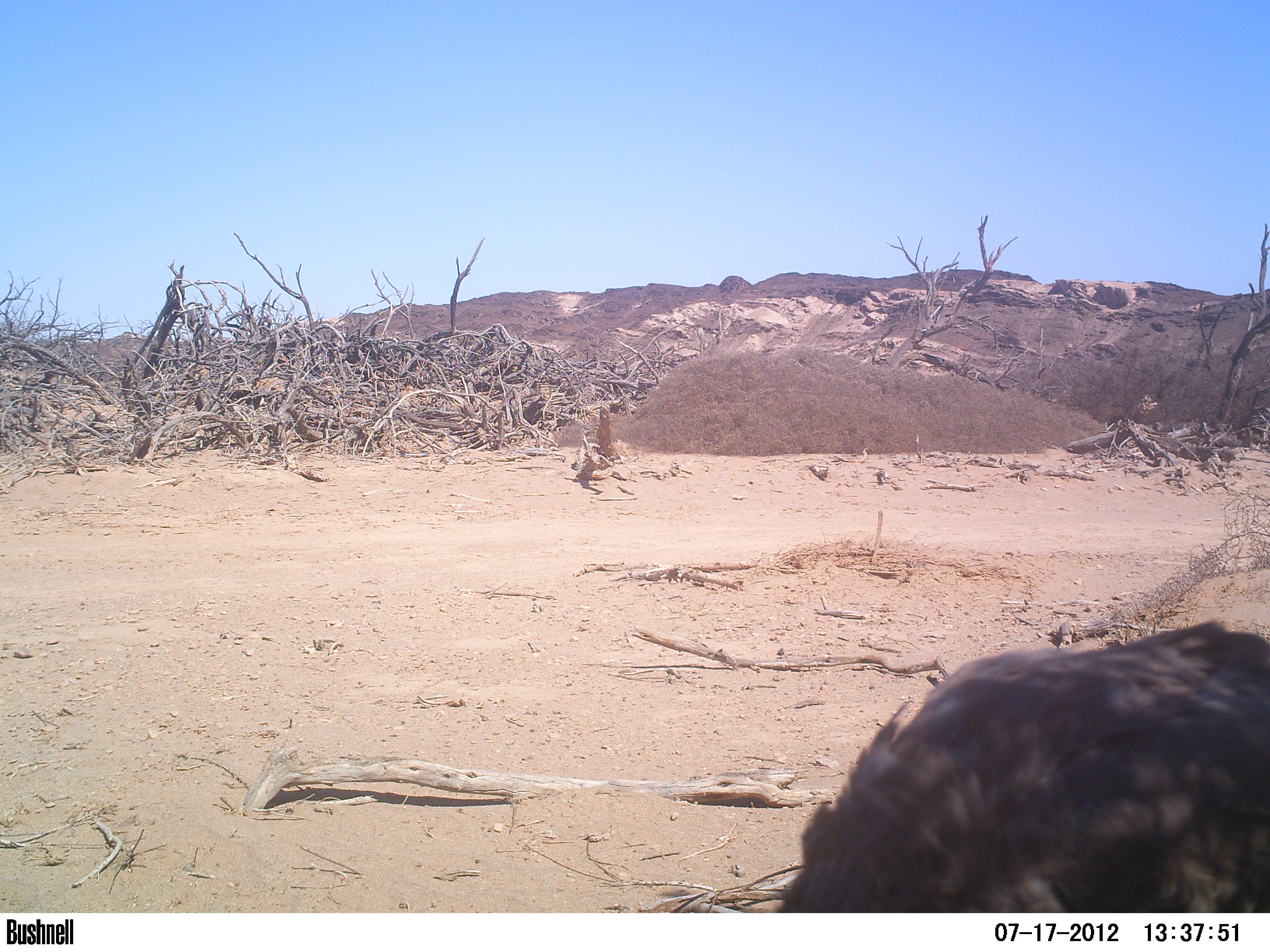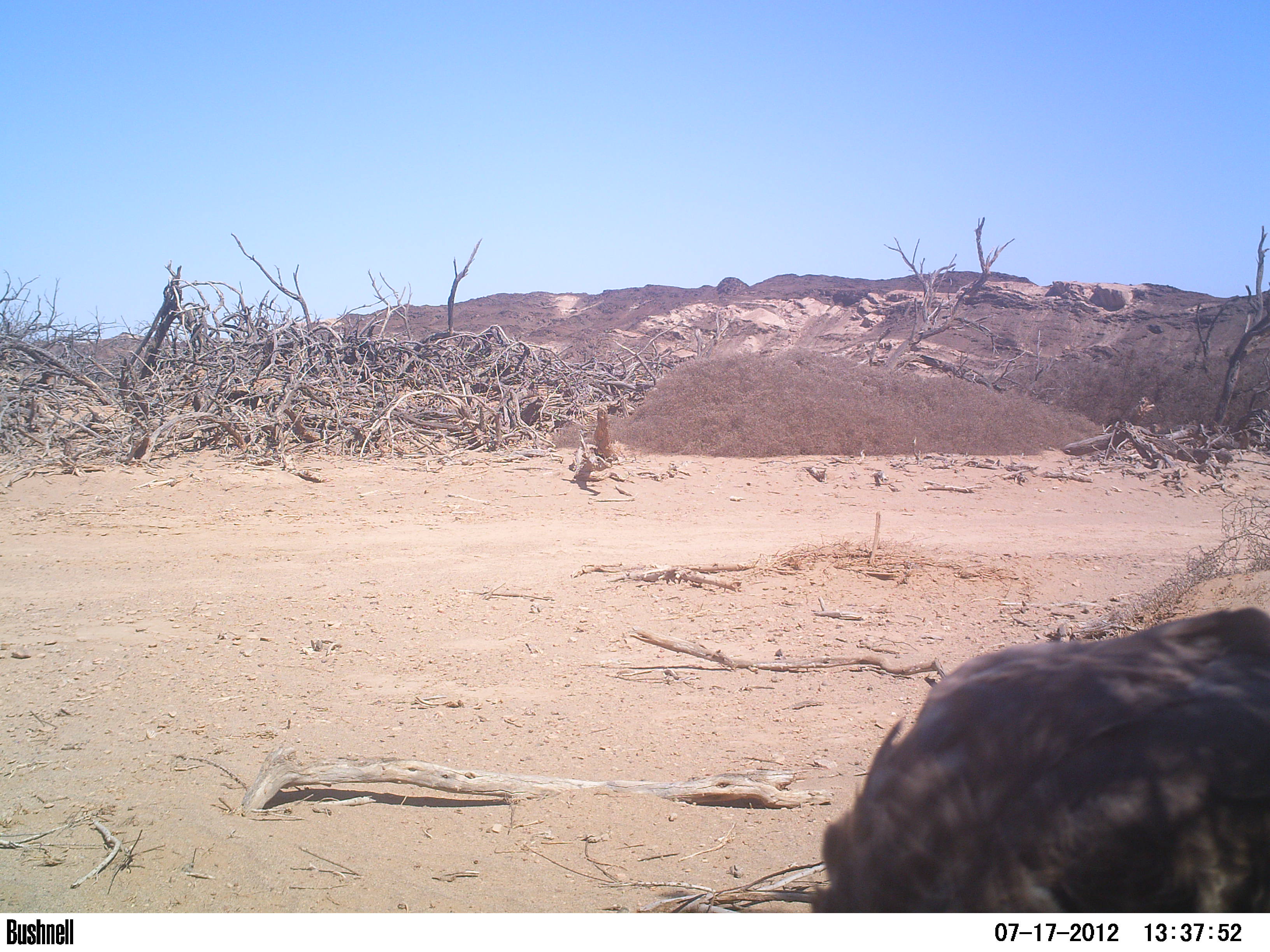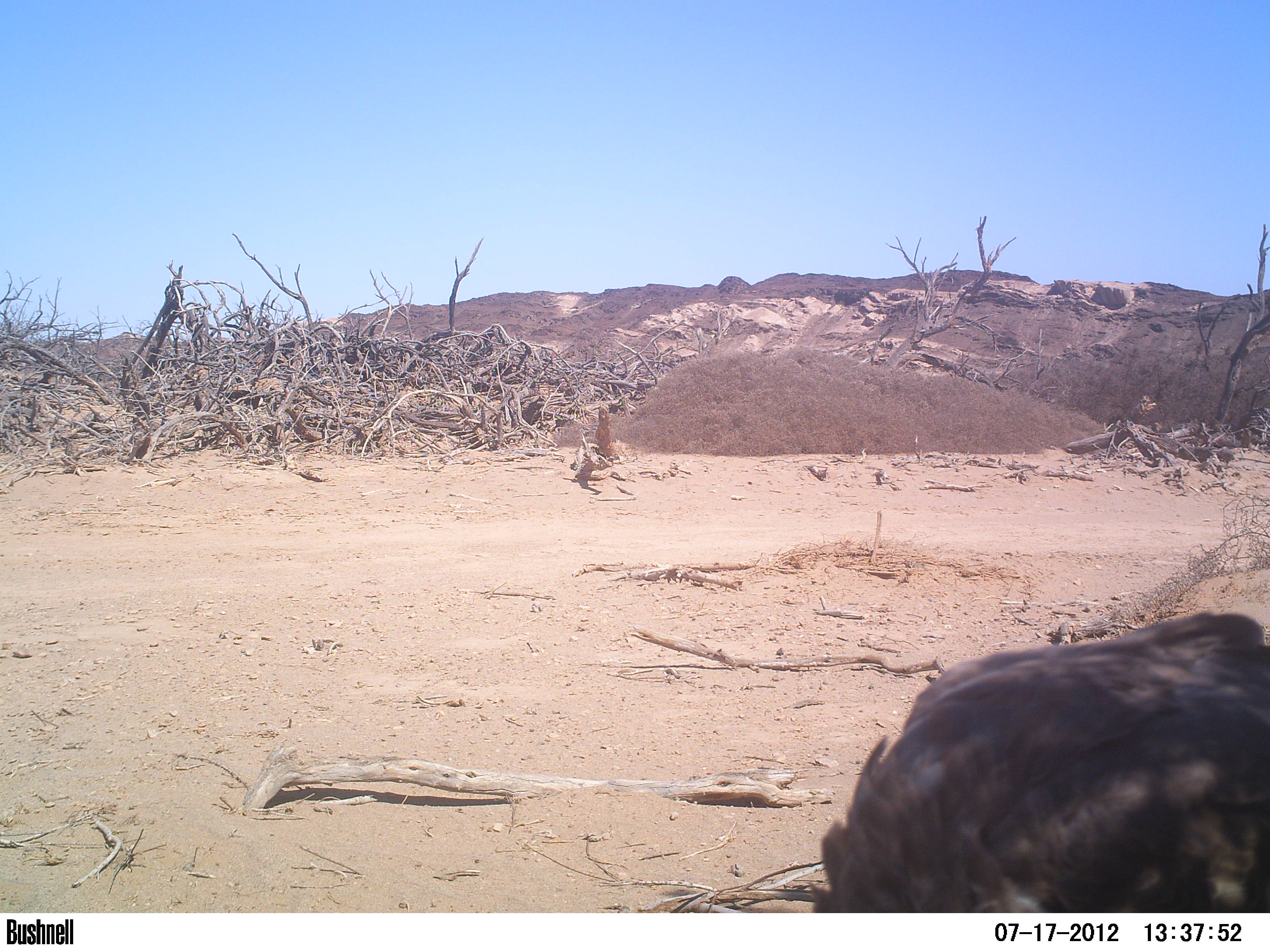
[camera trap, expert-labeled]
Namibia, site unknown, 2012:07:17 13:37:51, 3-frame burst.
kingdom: Animalia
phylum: Chordata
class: Aves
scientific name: Aves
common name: raptor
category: cn-raptors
Cn-raptors (raptor) (Aves).